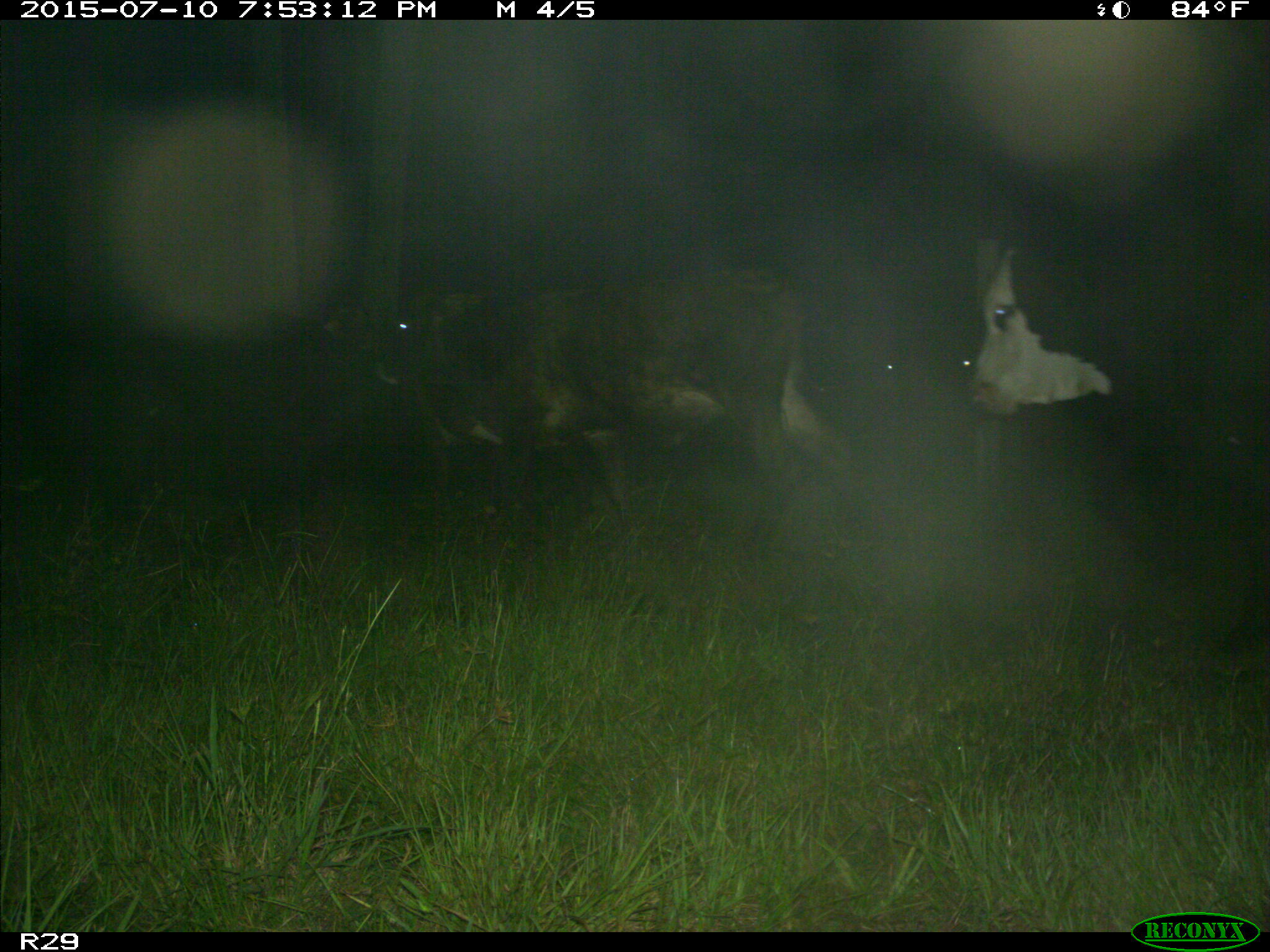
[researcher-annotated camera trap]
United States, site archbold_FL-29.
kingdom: Animalia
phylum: Chordata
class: Mammalia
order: Artiodactyla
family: Bovidae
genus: Bos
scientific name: Bos taurus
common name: domestic cow